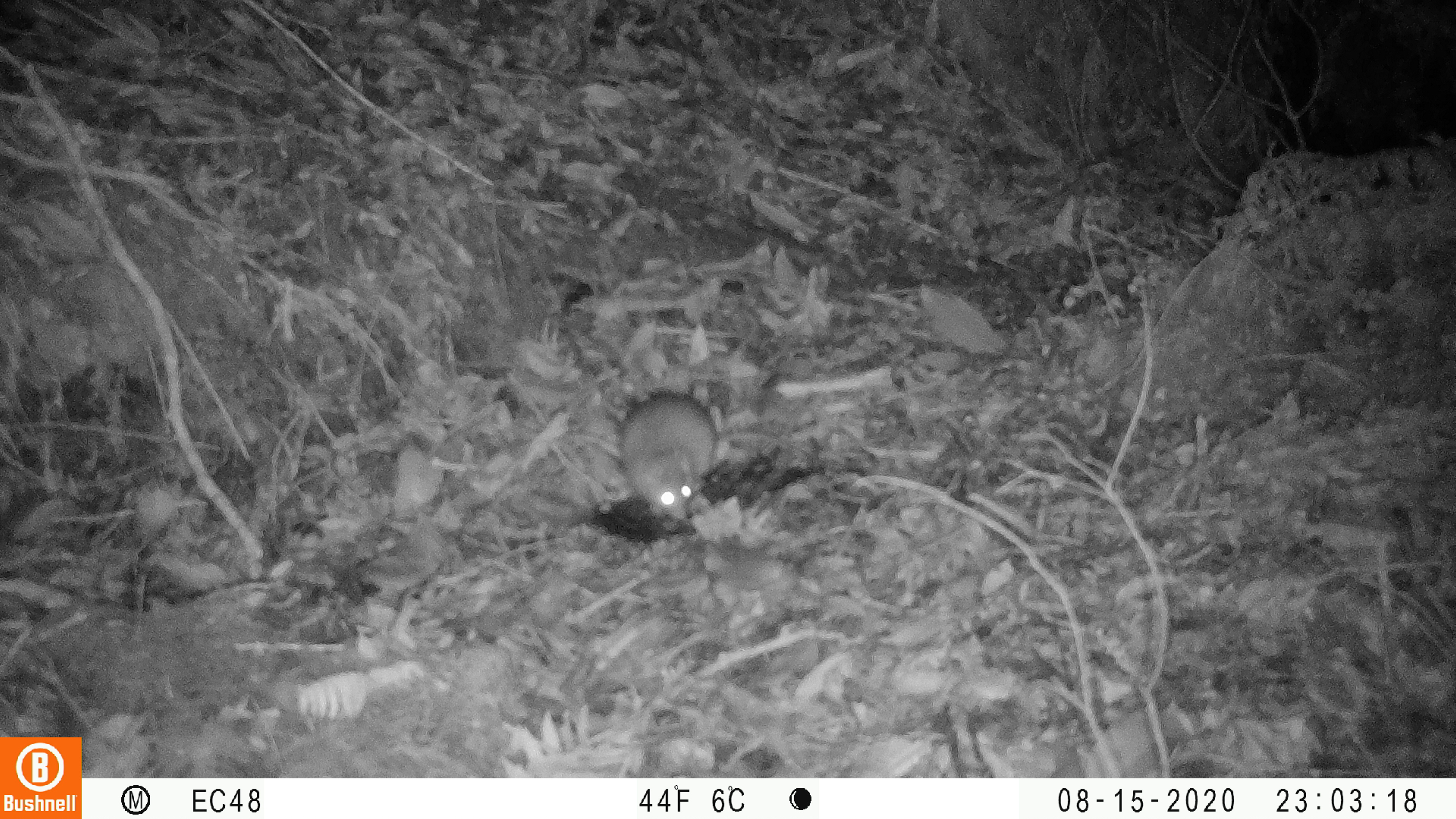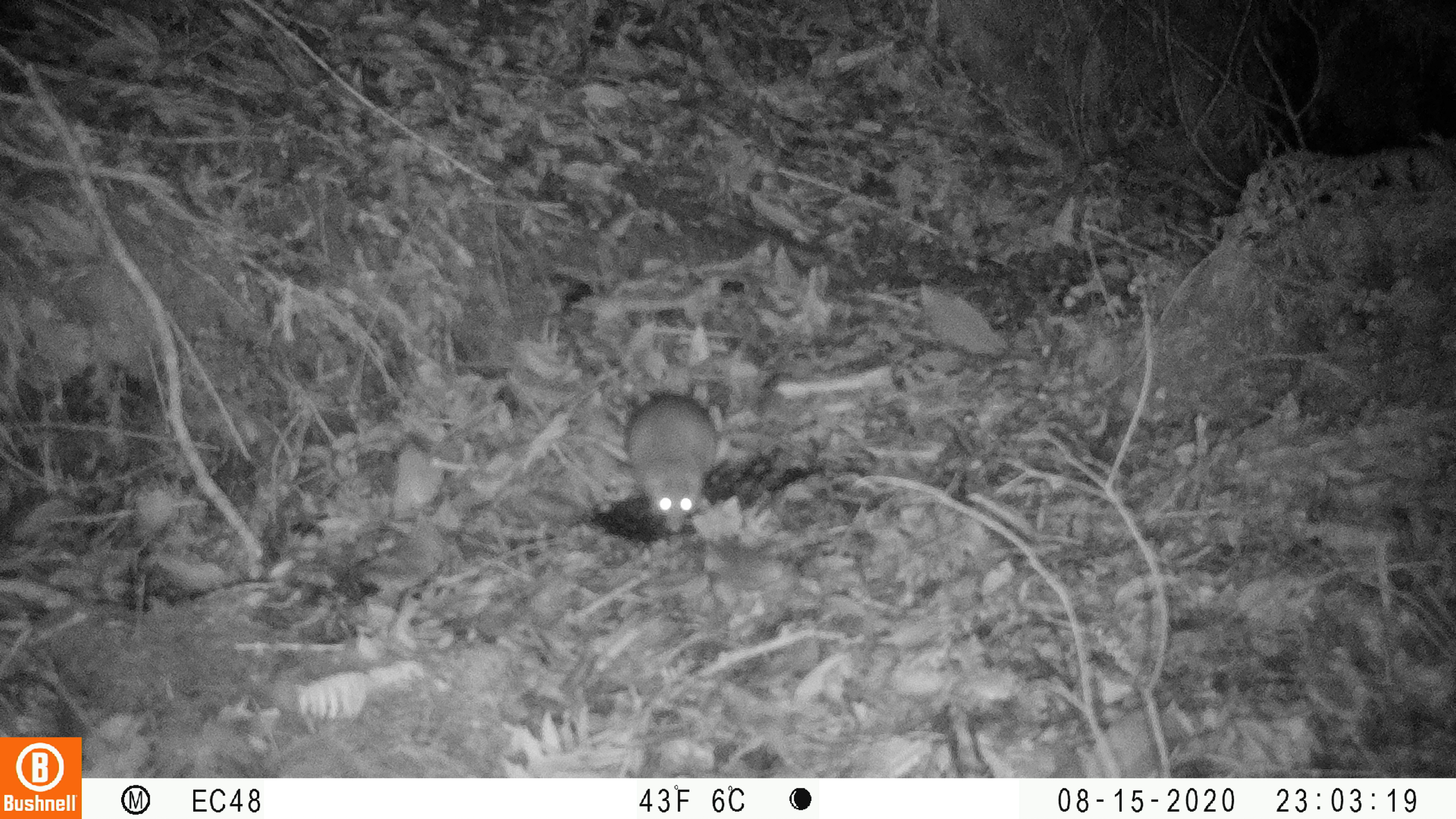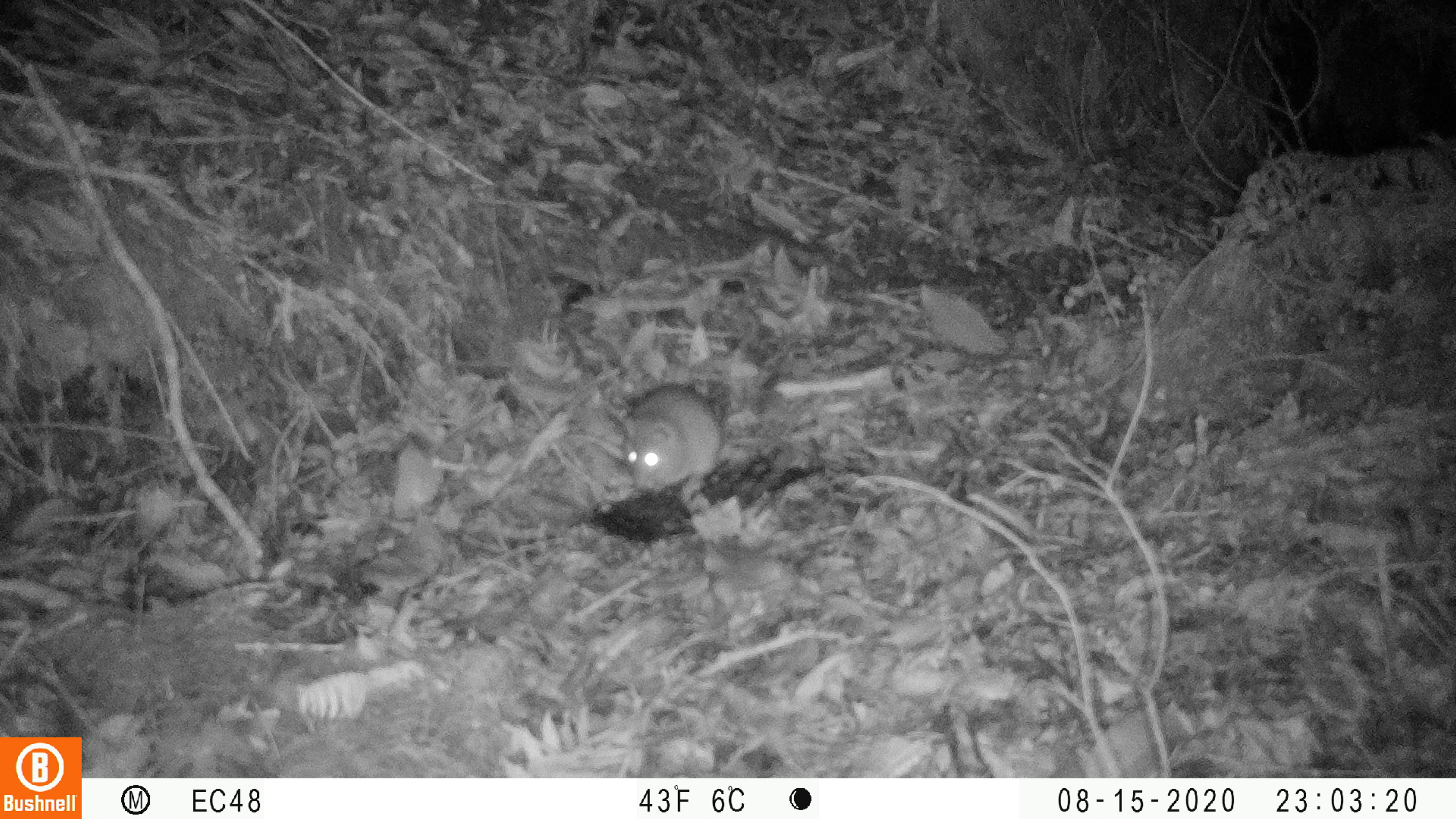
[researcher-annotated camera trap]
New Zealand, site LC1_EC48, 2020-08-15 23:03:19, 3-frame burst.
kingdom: Animalia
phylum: Chordata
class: Mammalia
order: Rodentia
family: Muridae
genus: Rattus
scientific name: Rattus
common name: rat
Rat (Rattus).